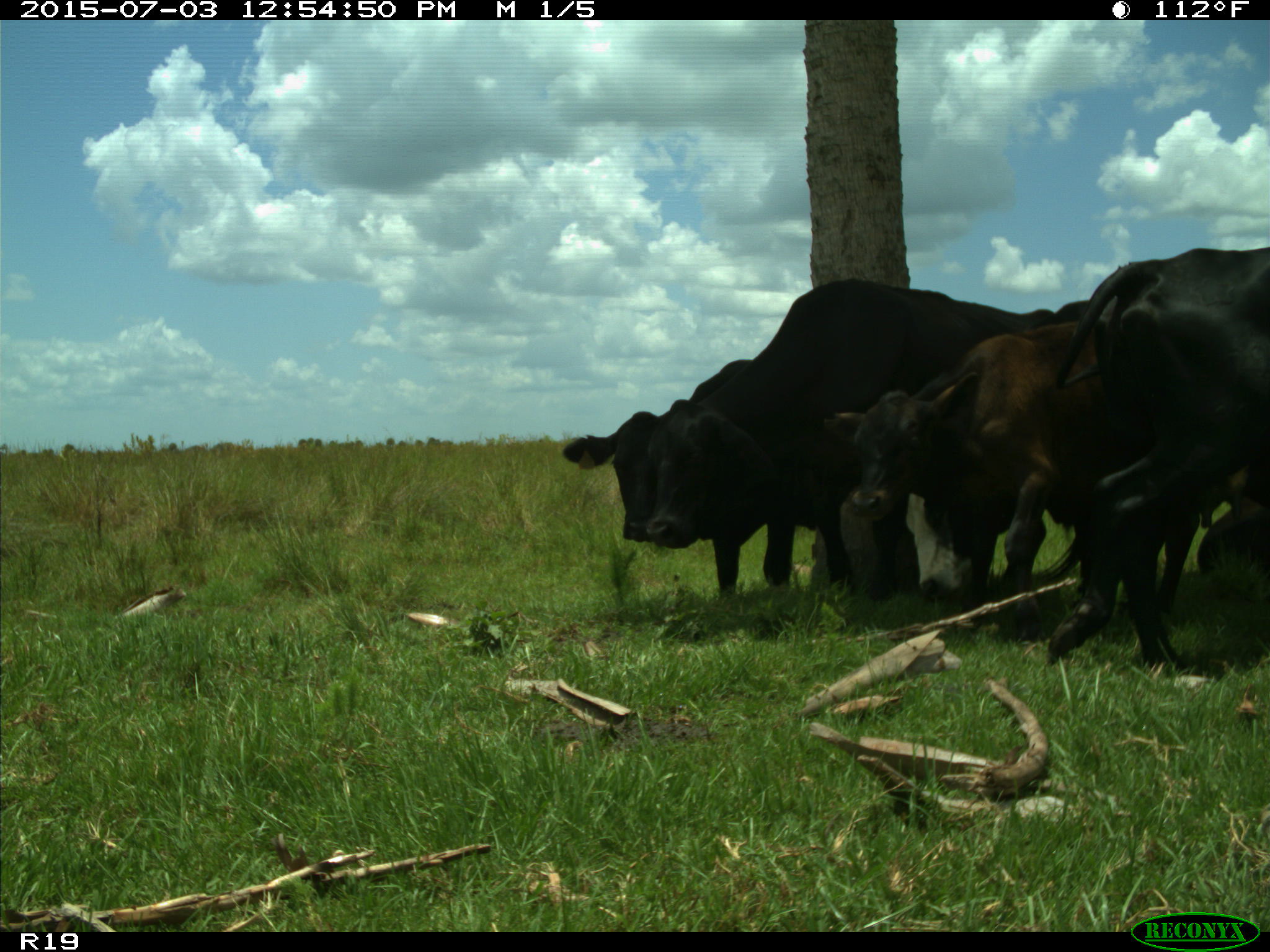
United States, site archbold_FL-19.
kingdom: Animalia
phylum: Chordata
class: Mammalia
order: Artiodactyla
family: Bovidae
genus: Bos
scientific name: Bos taurus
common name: domestic cow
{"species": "Bos taurus (domestic cow)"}